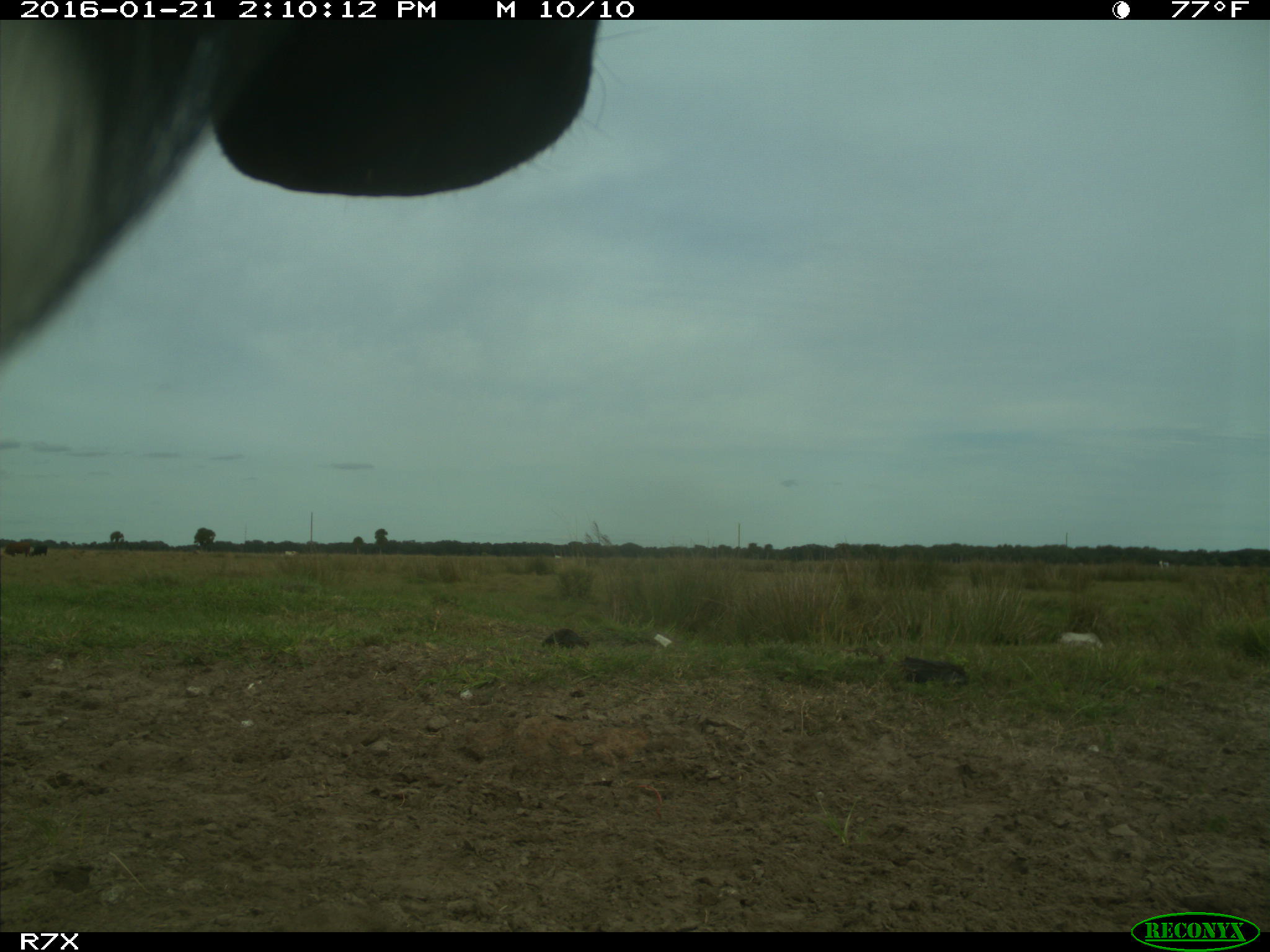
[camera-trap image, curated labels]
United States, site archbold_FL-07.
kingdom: Animalia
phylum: Chordata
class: Mammalia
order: Artiodactyla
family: Bovidae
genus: Bos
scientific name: Bos taurus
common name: domestic cow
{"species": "Bos taurus (domestic cow)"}